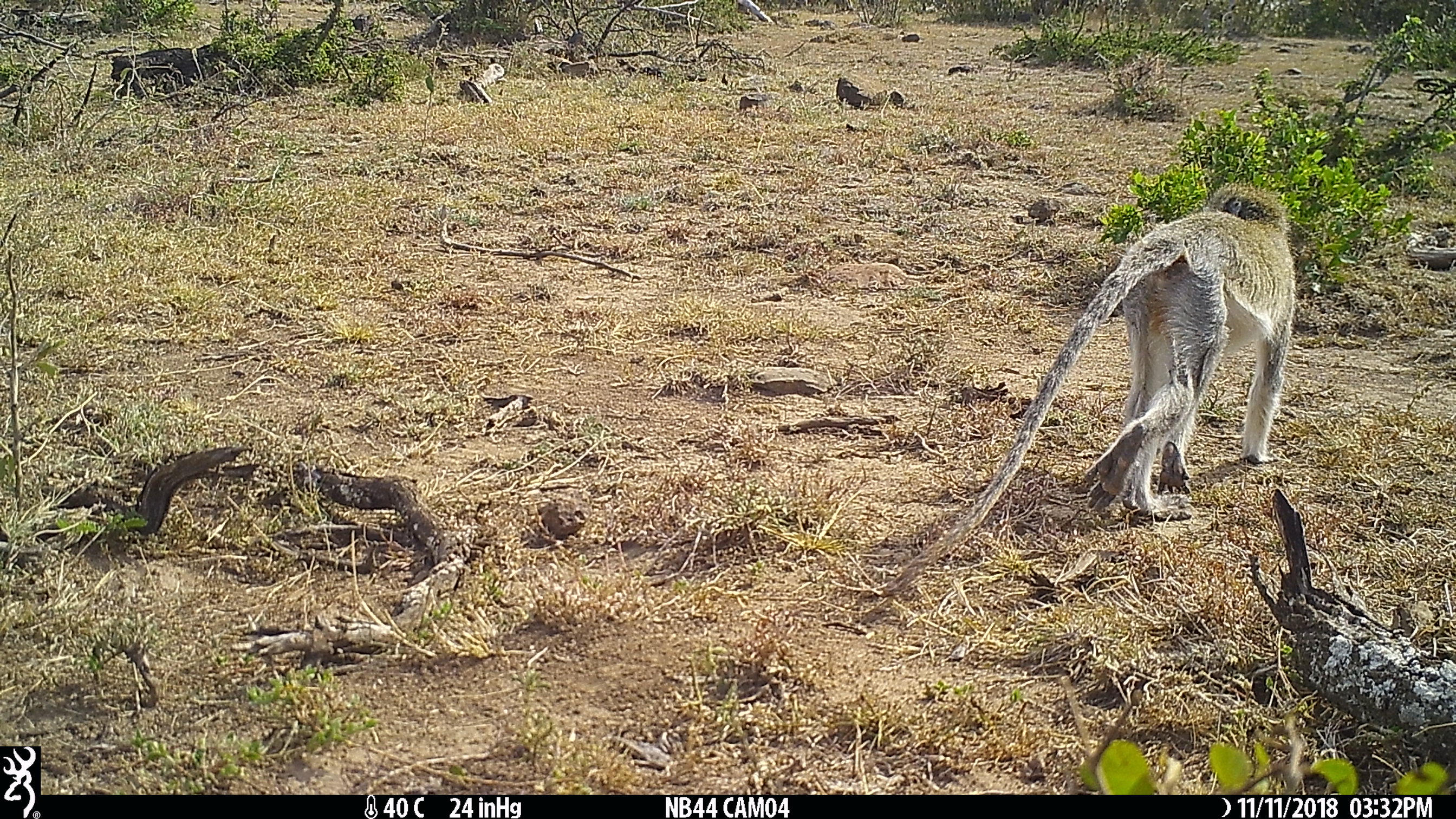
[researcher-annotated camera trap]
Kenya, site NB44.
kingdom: Animalia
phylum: Chordata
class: Mammalia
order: Primates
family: Cercopithecidae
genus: Chlorocebus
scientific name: Chlorocebus pygerythrus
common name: vervet monkey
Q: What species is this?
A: Vervet monkey (Chlorocebus pygerythrus).